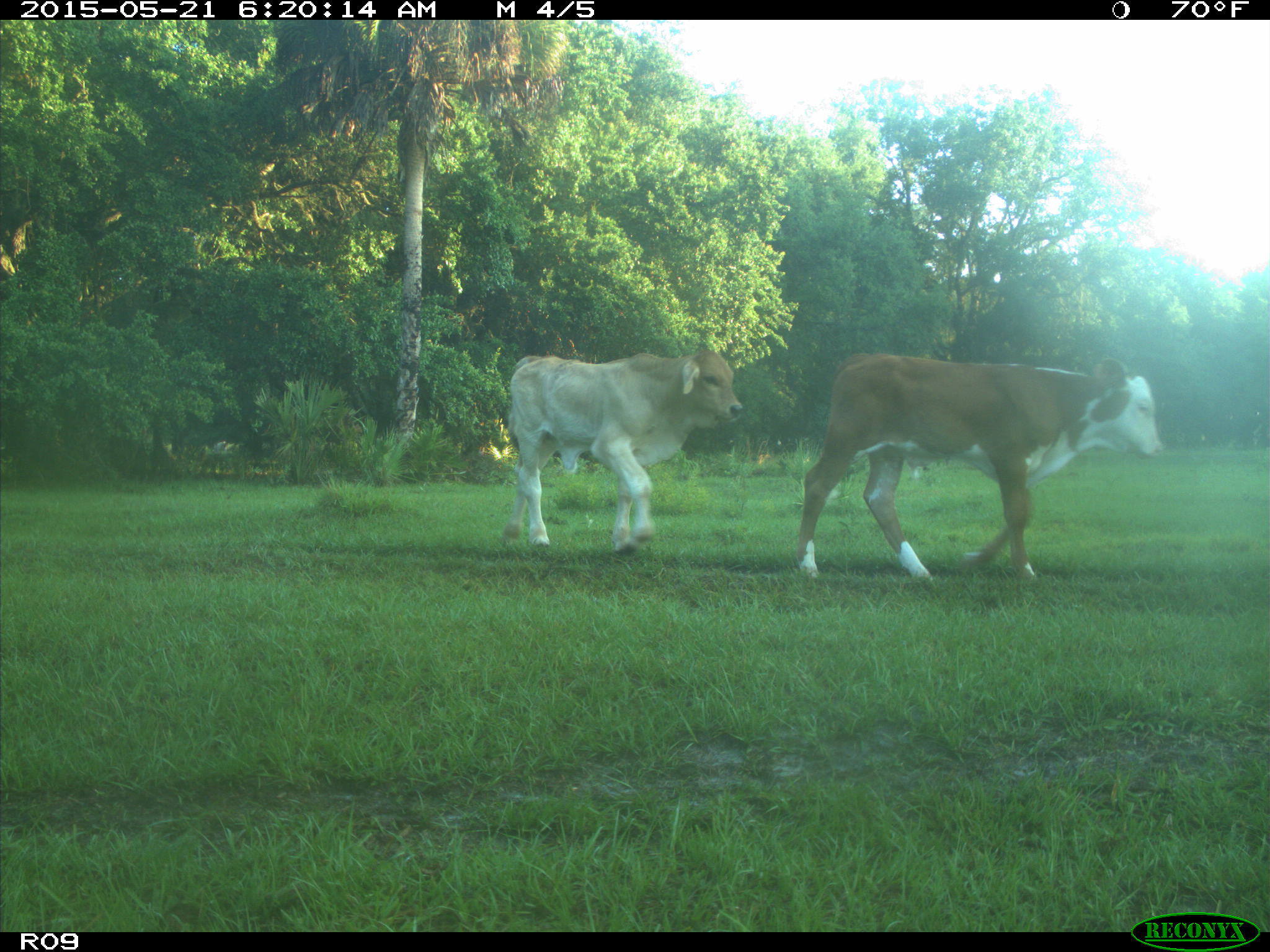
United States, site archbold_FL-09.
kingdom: Animalia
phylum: Chordata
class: Mammalia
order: Artiodactyla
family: Bovidae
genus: Bos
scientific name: Bos taurus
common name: domestic cow